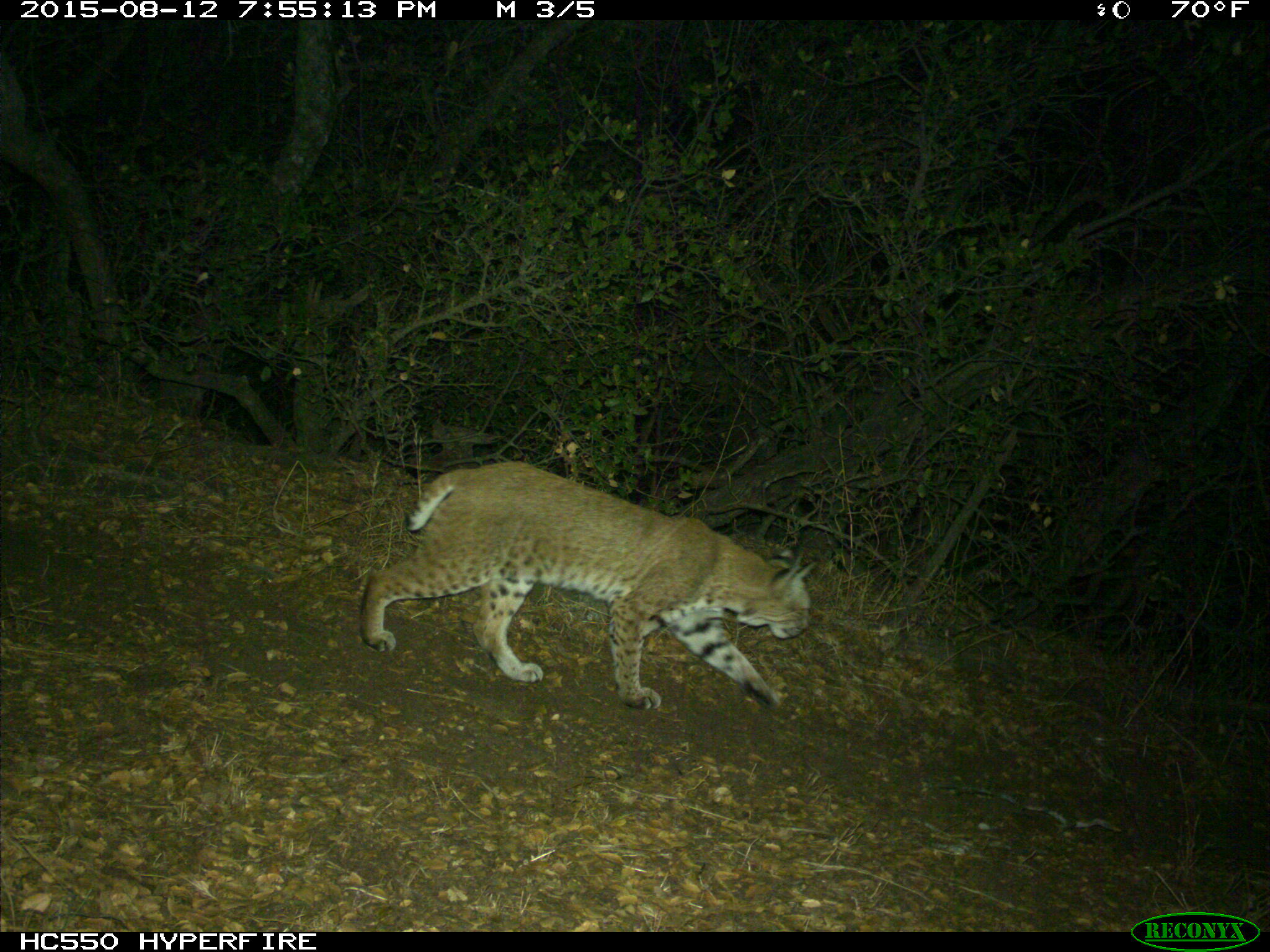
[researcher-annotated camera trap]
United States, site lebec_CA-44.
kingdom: Animalia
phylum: Chordata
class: Mammalia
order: Carnivora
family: Felidae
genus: Lynx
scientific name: Lynx rufus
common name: bobcat